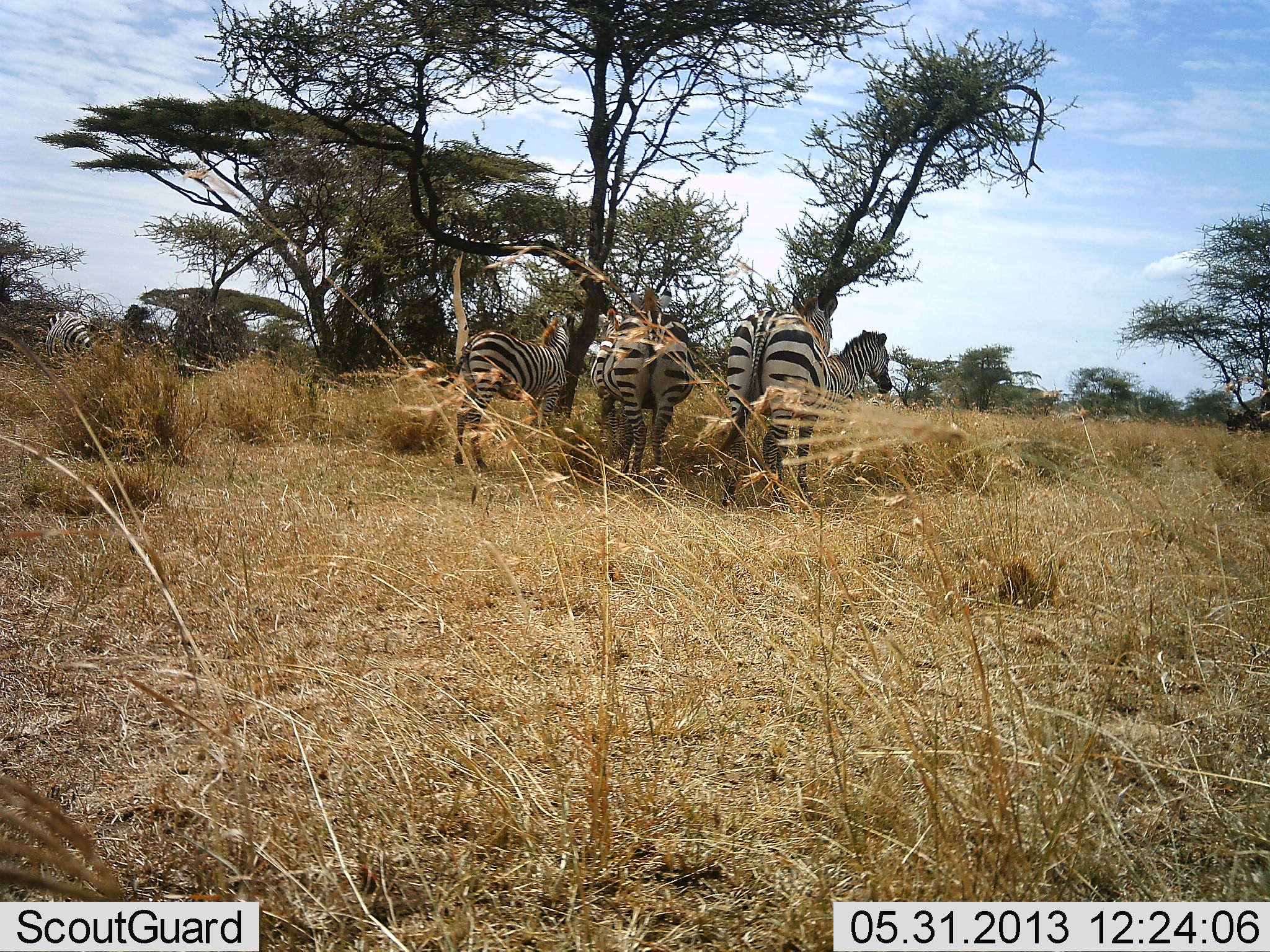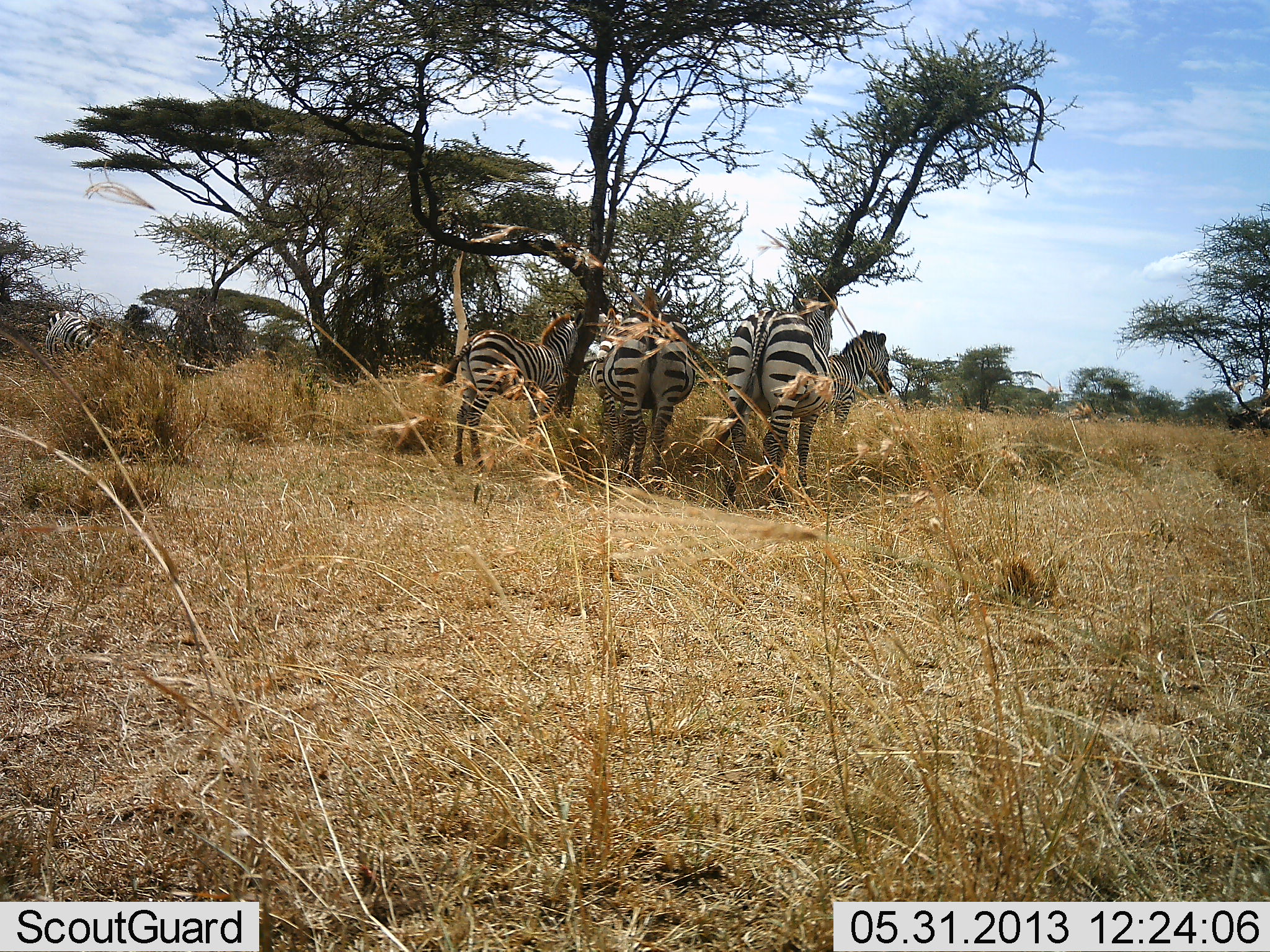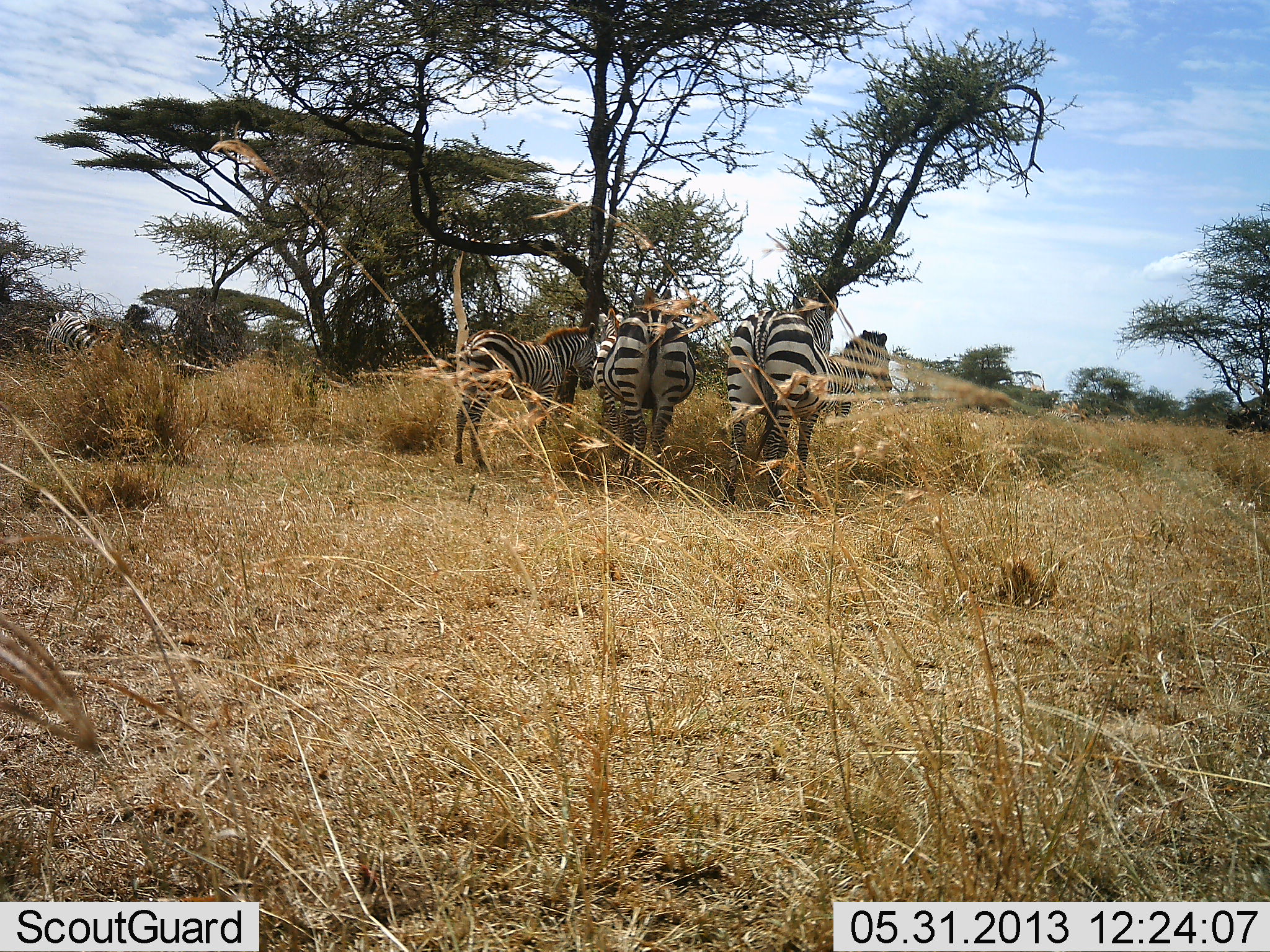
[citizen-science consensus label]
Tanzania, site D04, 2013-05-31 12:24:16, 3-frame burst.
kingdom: Animalia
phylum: Chordata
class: Mammalia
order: Perissodactyla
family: Equidae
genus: Equus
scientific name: Equus quagga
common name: plains zebra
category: zebra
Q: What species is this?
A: Zebra (plains zebra) (Equus quagga).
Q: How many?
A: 5.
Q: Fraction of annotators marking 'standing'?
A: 87%.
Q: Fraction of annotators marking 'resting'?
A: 10%.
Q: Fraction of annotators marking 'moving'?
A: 3%.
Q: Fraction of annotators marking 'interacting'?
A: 0%.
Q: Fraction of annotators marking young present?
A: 17%.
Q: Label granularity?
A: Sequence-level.